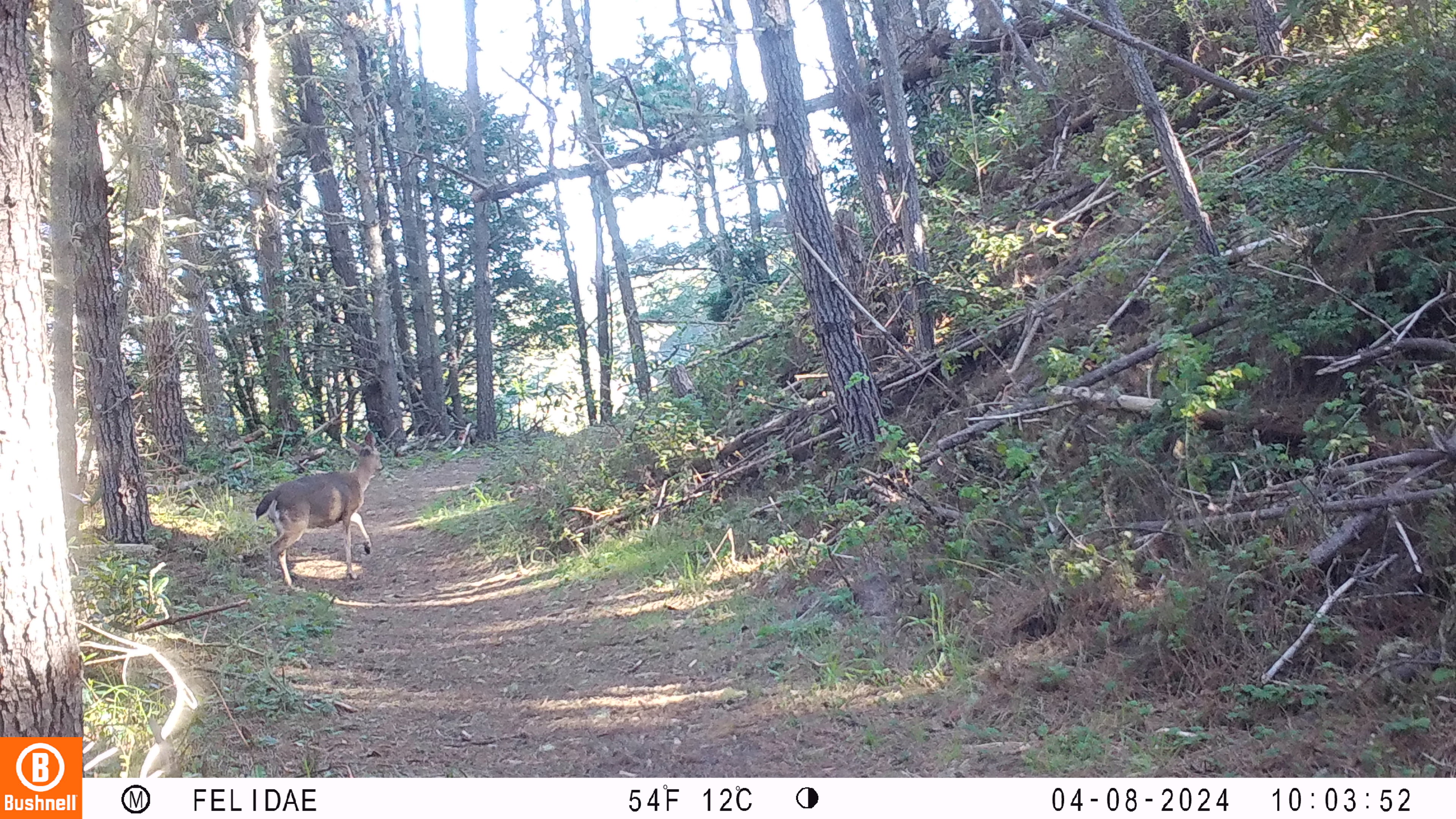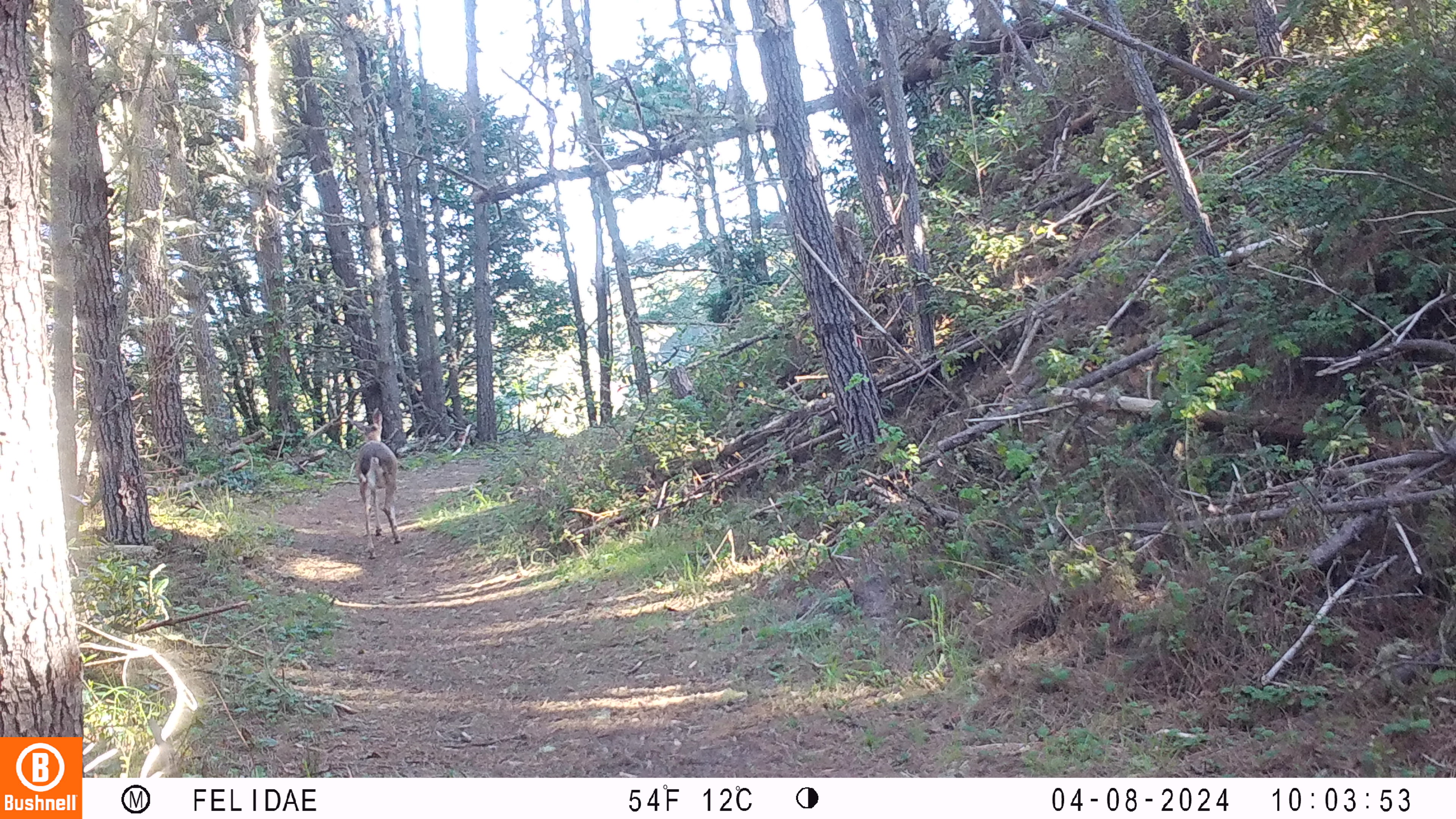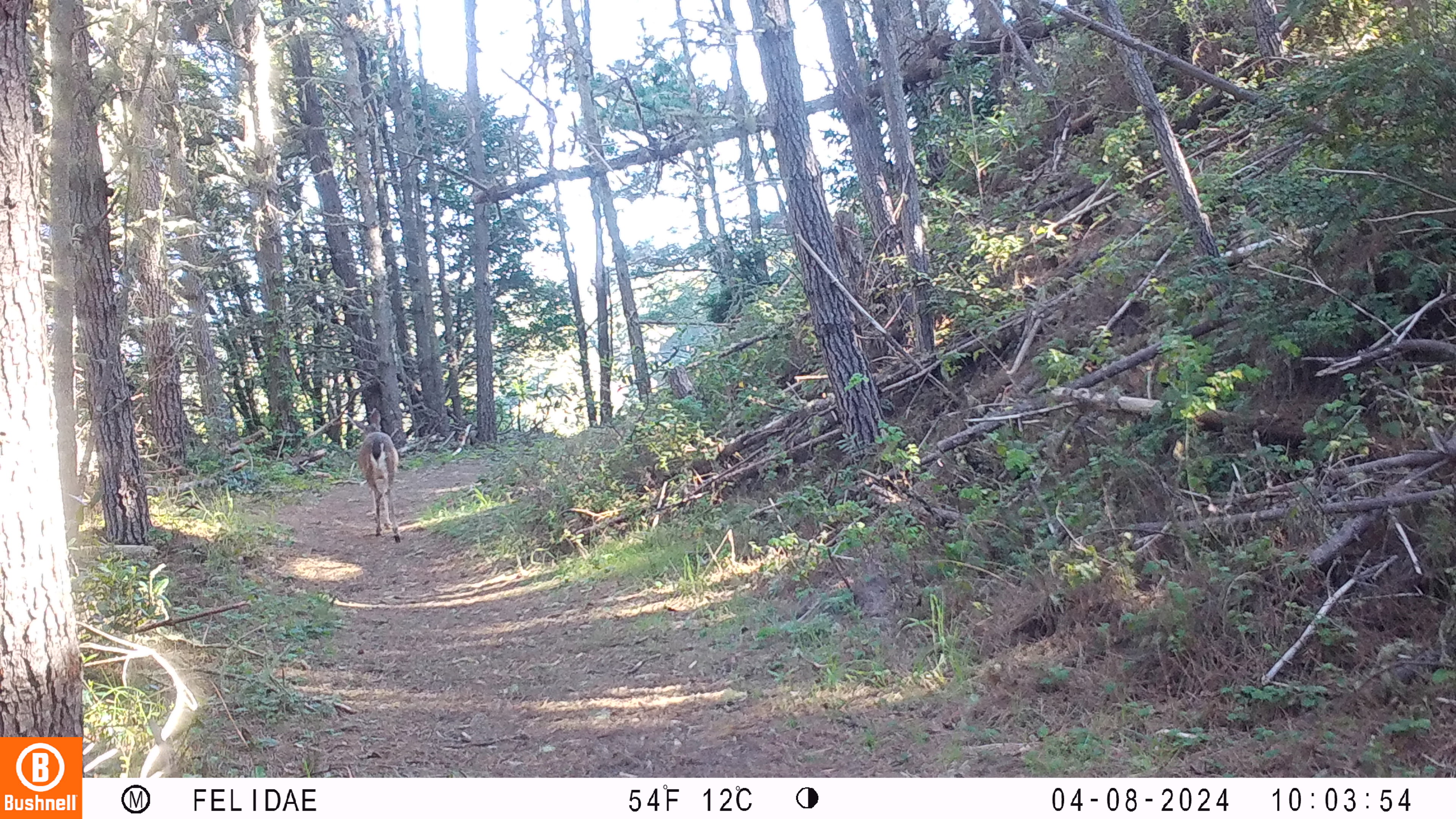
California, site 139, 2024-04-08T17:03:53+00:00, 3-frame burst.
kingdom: Animalia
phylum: Chordata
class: Mammalia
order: Artiodactyla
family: Cervidae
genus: Odocoileus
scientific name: Odocoileus hemionus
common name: mule deer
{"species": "mule deer (Odocoileus hemionus)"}